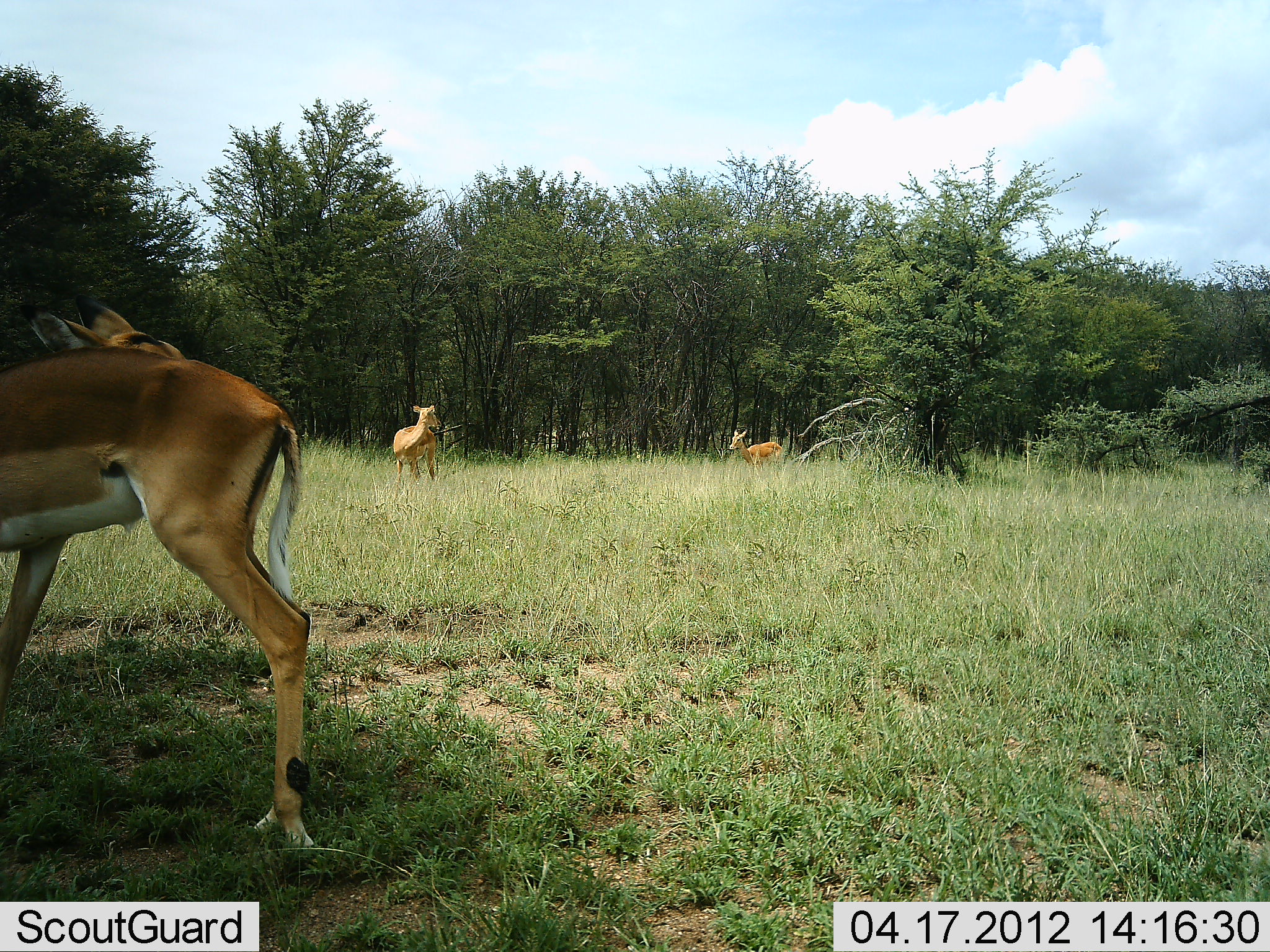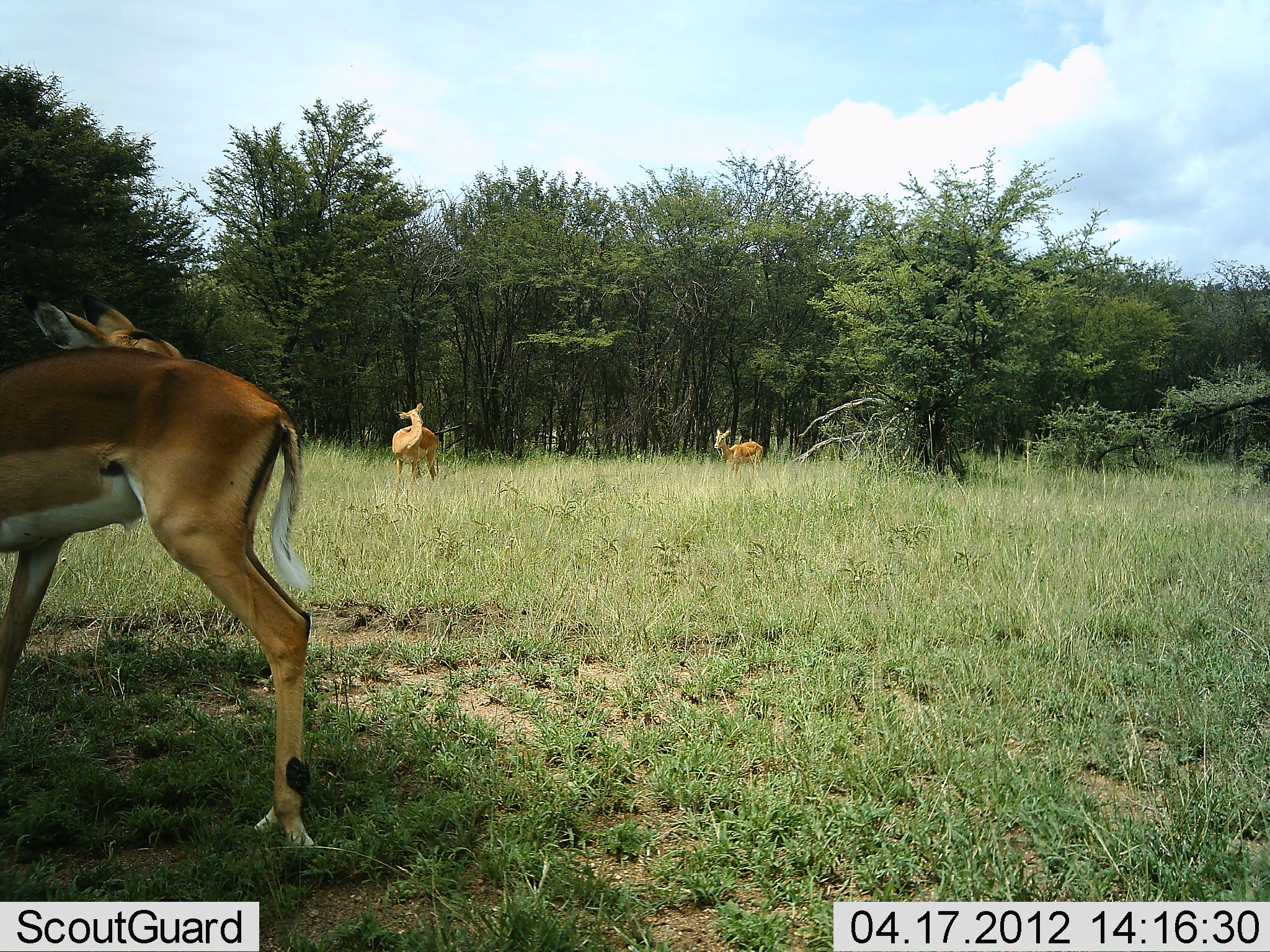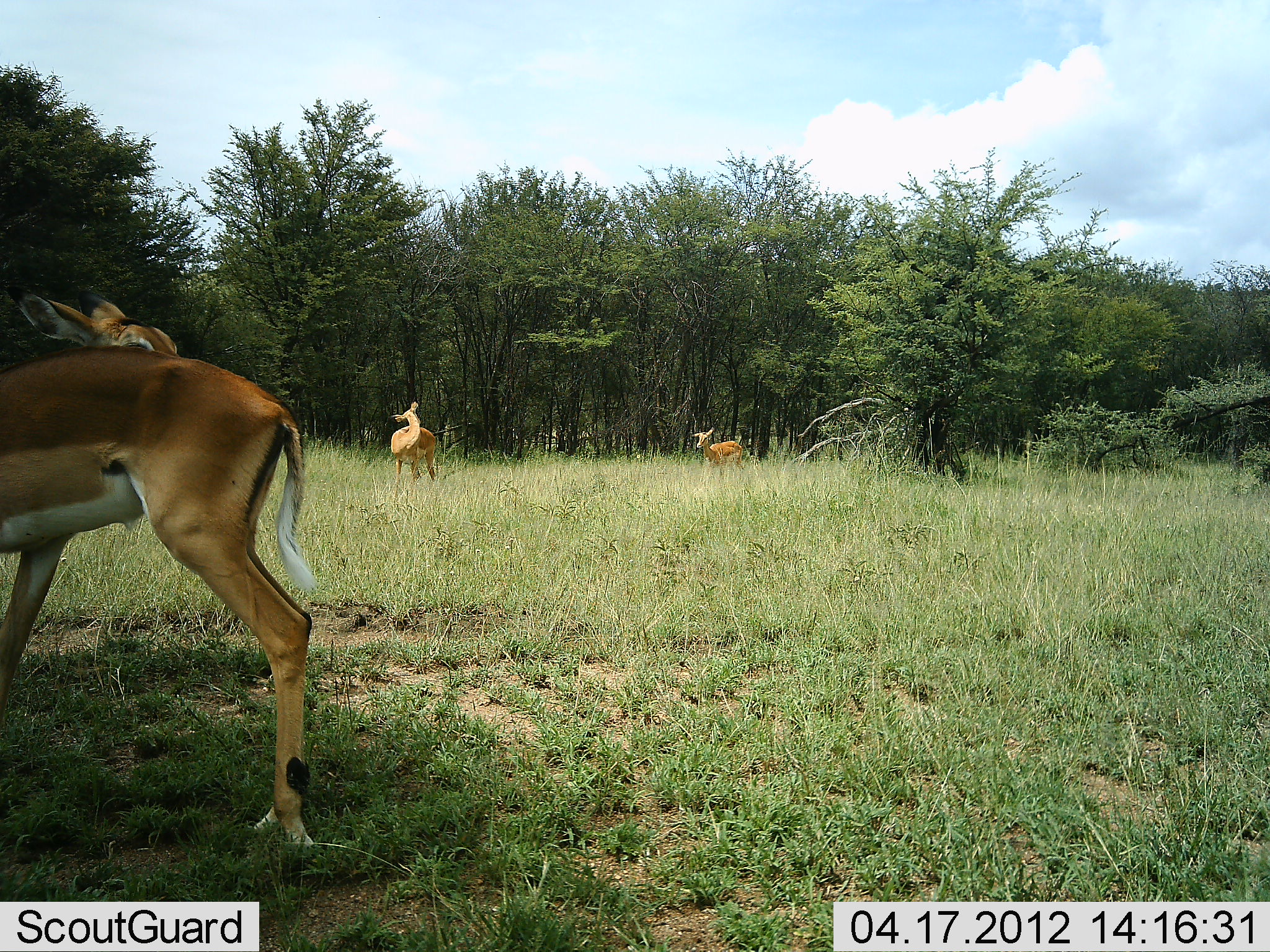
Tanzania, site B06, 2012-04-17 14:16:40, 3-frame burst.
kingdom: Animalia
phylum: Chordata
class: Mammalia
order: Artiodactyla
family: Bovidae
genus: Aepyceros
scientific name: Aepyceros melampus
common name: impala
Impala (Aepyceros melampus), count 3. Behavior (volunteer vote fractions): standing 90%, resting 5%, moving 48%, interacting 10%. Young present (vote fraction): 0%. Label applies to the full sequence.